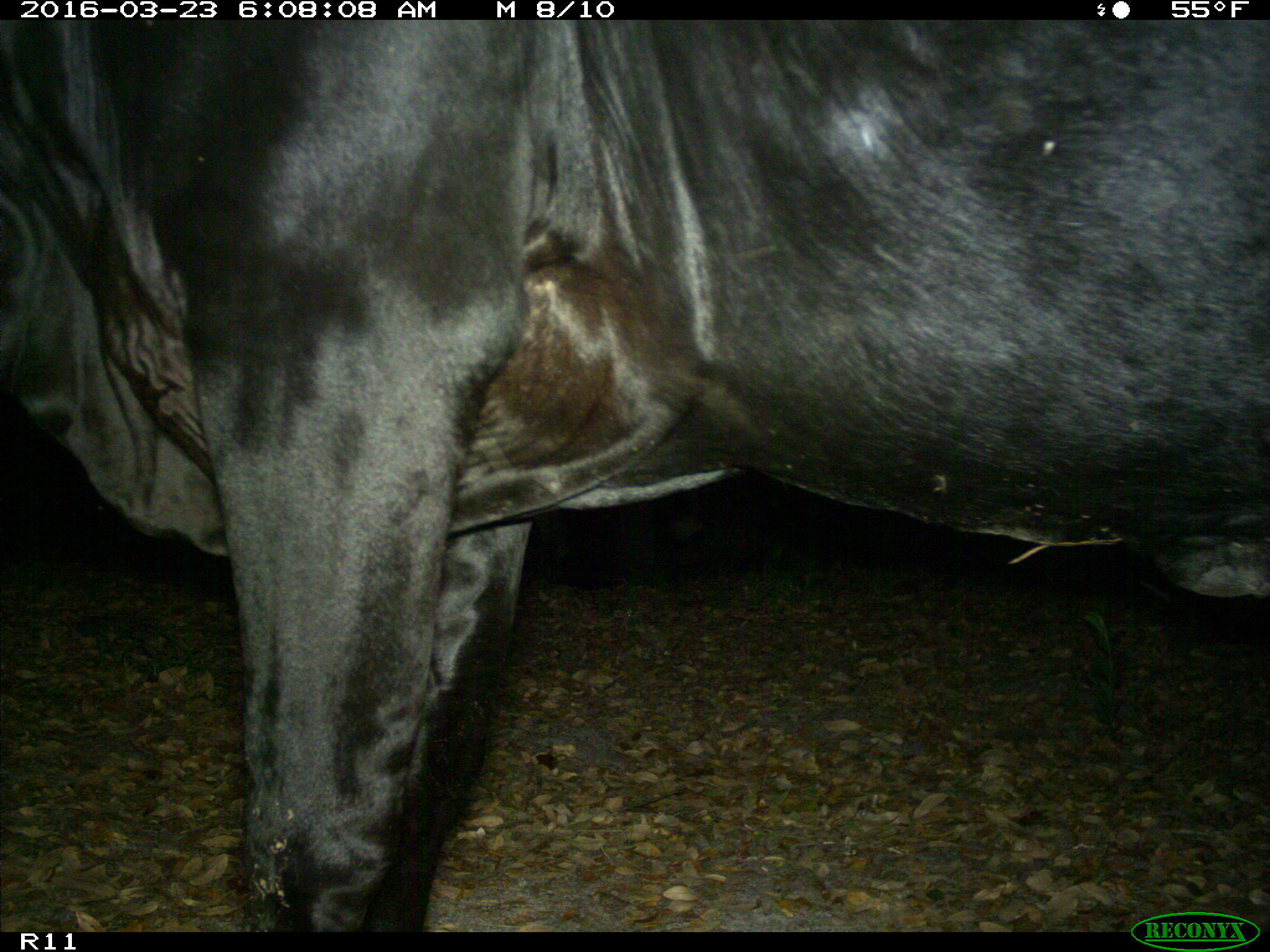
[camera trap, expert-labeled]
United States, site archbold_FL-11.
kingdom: Animalia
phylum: Chordata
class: Mammalia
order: Artiodactyla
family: Bovidae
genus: Bos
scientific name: Bos taurus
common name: domestic cow